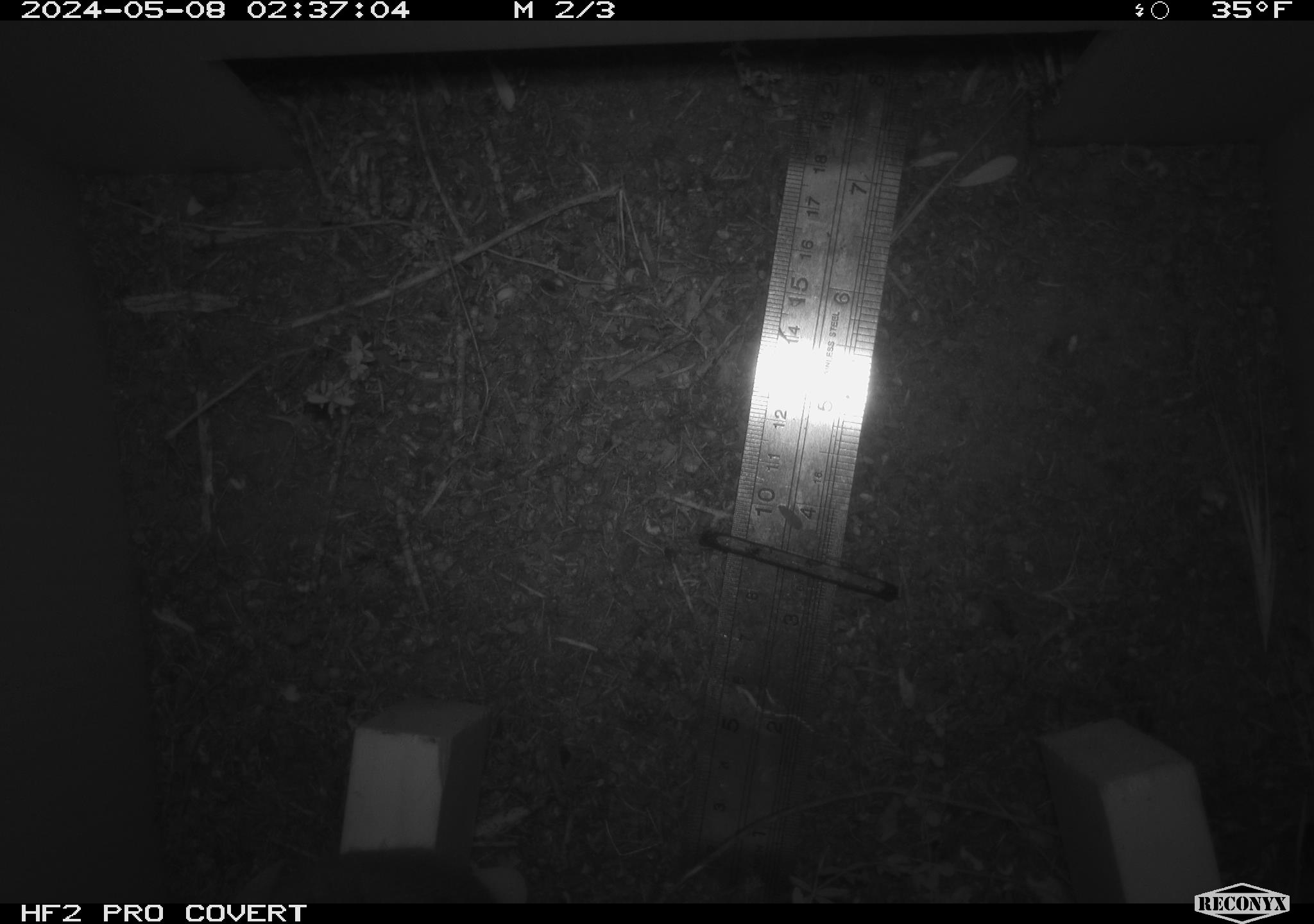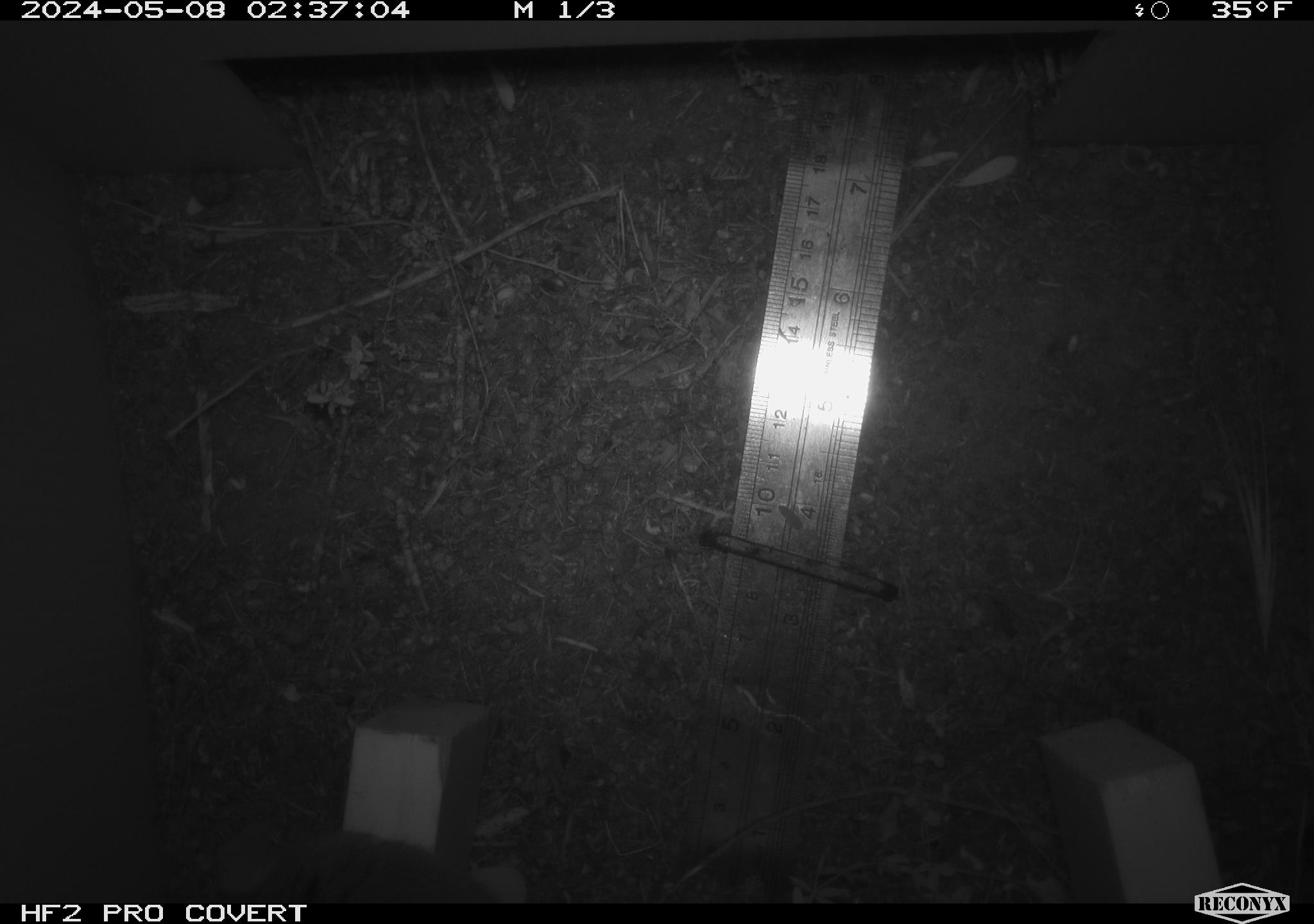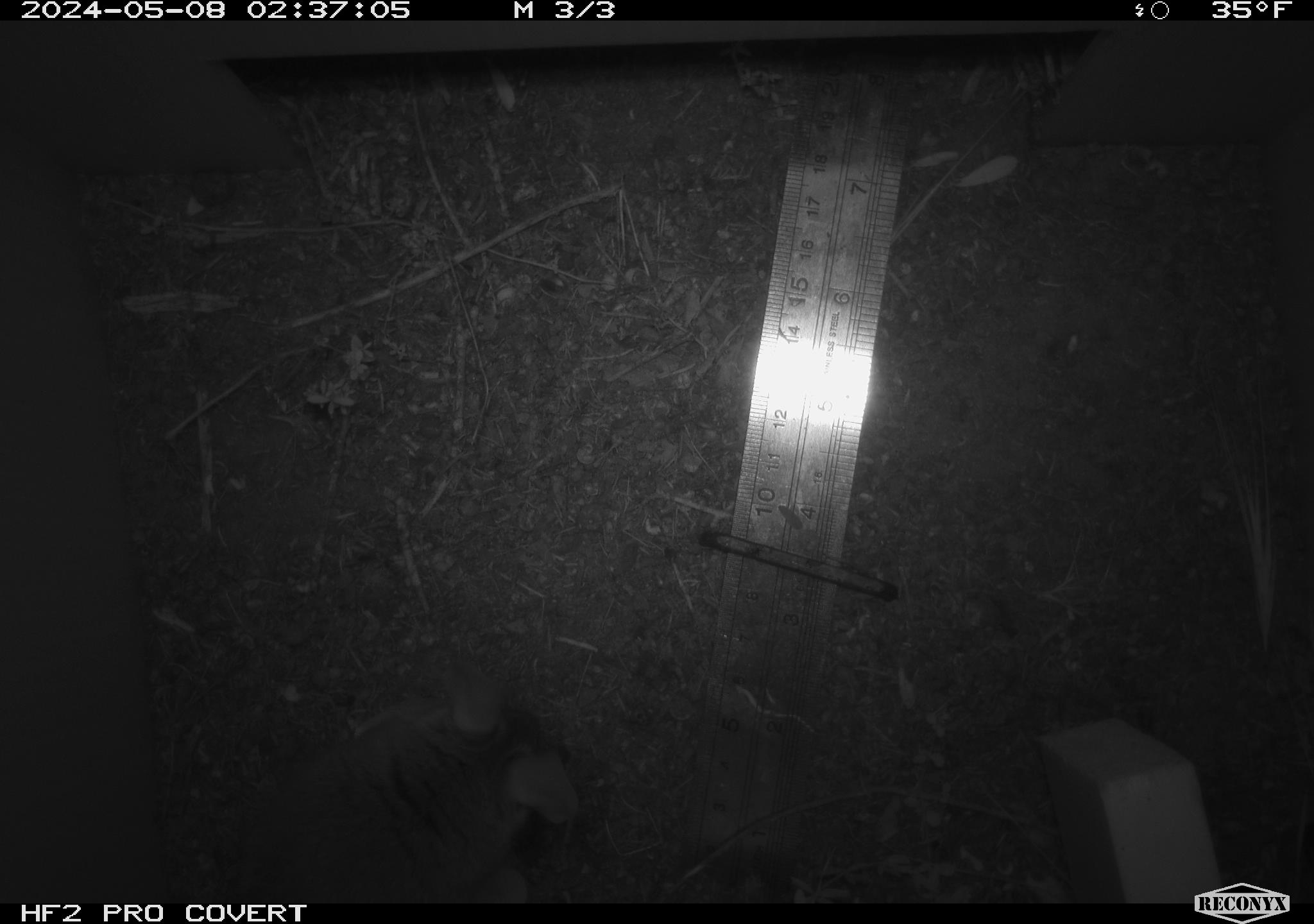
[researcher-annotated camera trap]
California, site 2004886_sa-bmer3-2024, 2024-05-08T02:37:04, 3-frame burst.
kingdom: Animalia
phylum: Chordata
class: Mammalia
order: Rodentia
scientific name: Rodentia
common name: mouse species